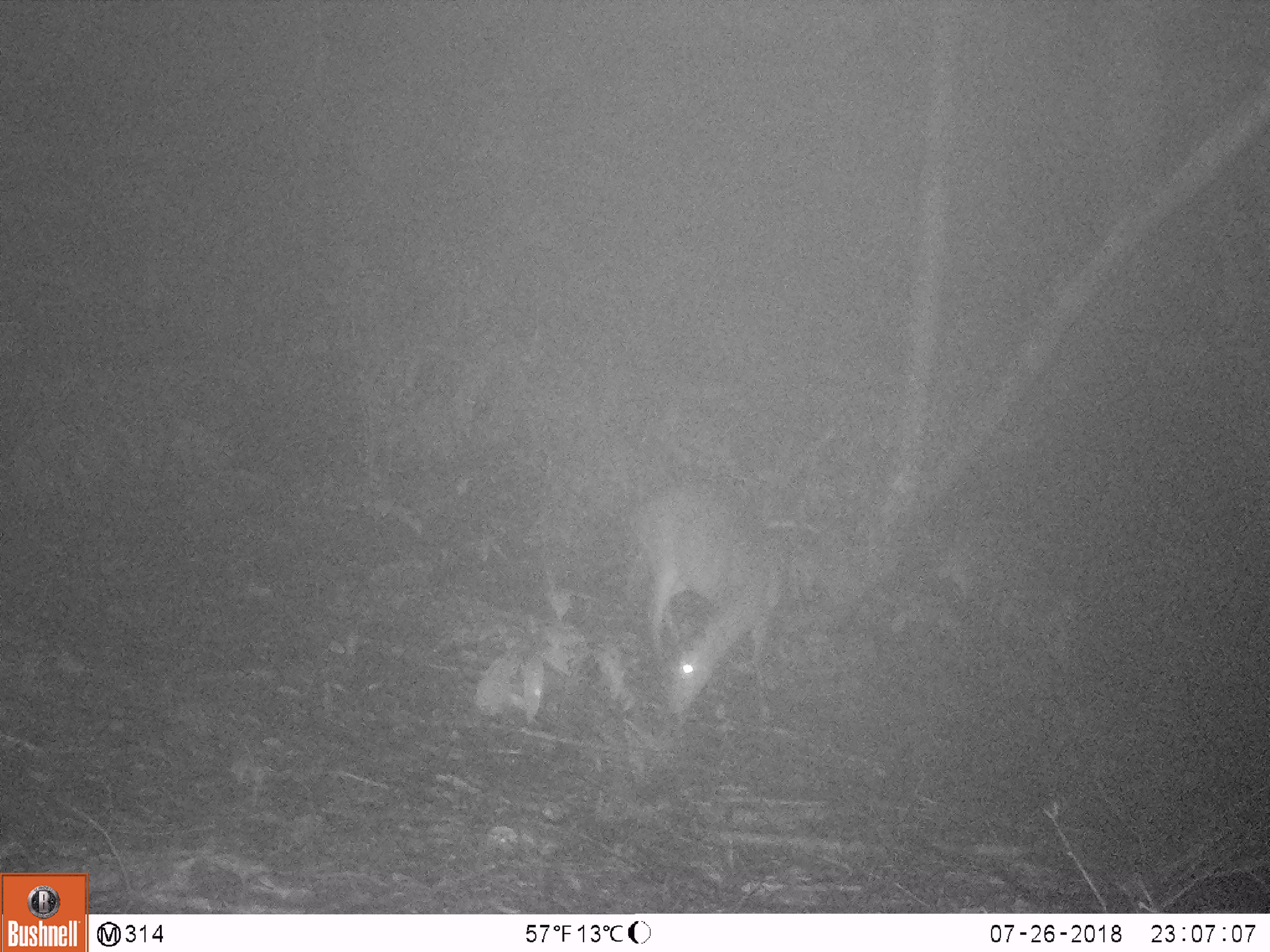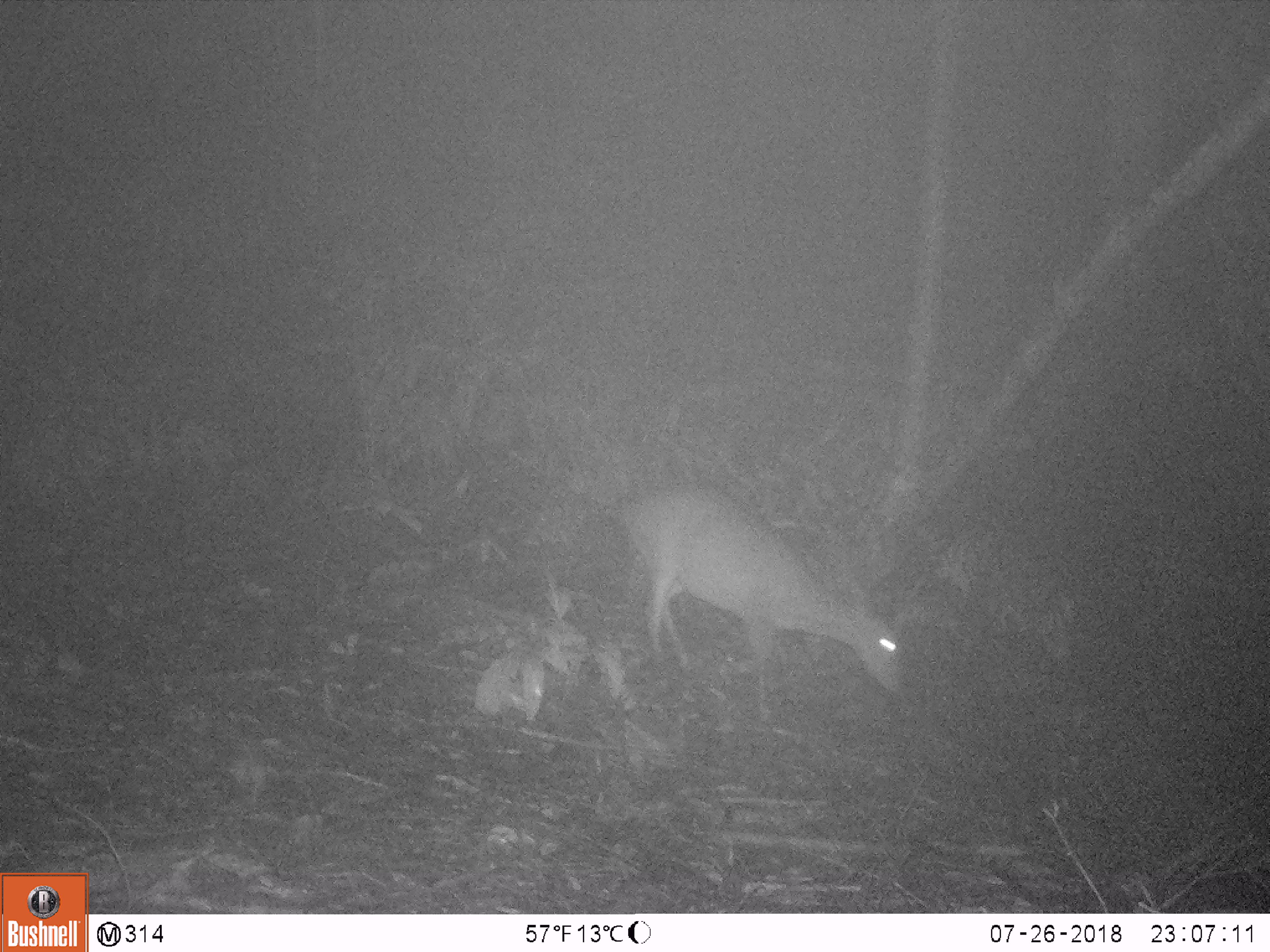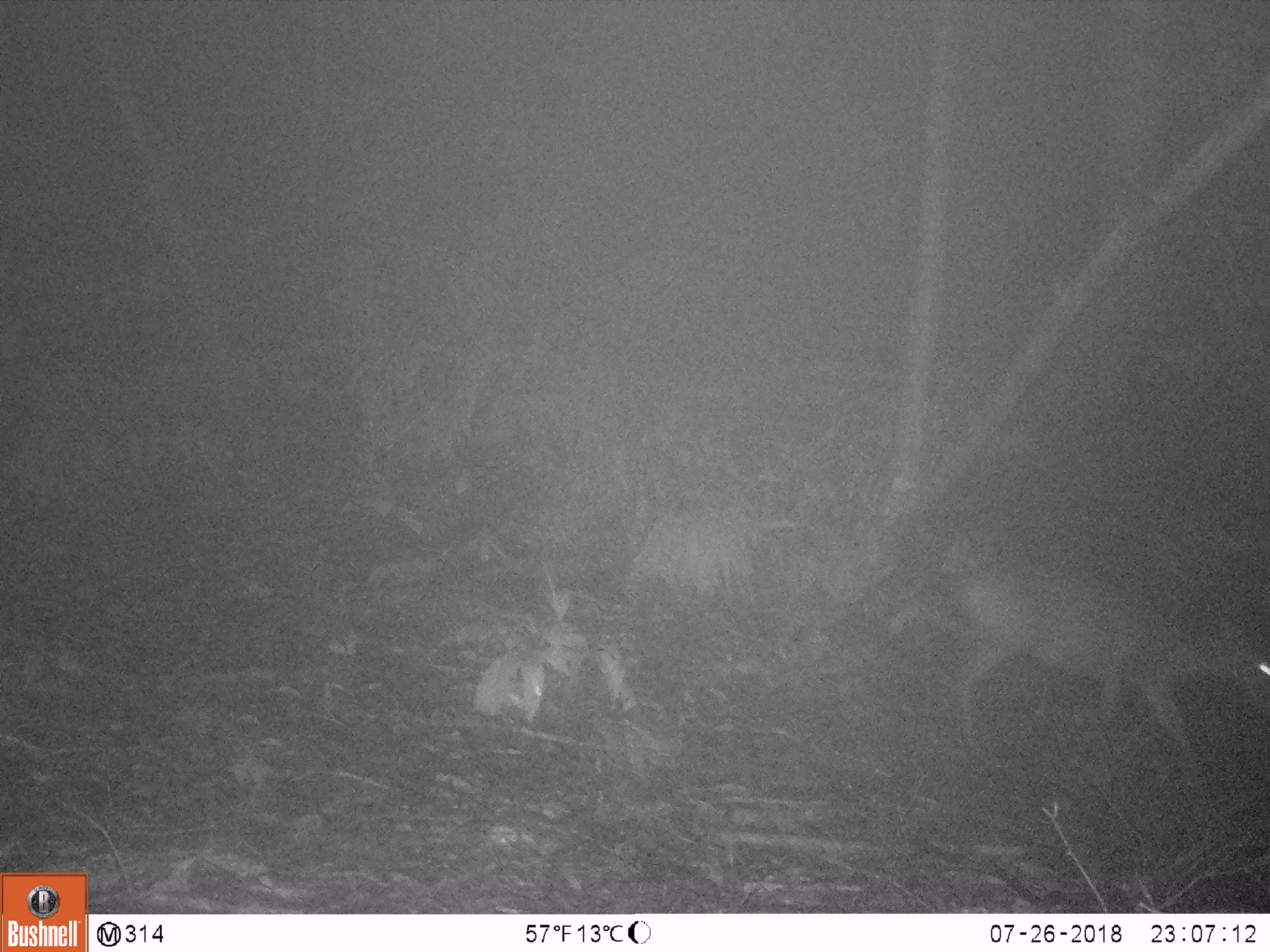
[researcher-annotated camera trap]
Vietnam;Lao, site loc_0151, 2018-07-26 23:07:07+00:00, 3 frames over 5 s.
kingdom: Animalia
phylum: Chordata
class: Mammalia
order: Artiodactyla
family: Cervidae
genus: Muntiacus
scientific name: Muntiacus vuquangensis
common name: large-antlered muntjac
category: large antlered muntjac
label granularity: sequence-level